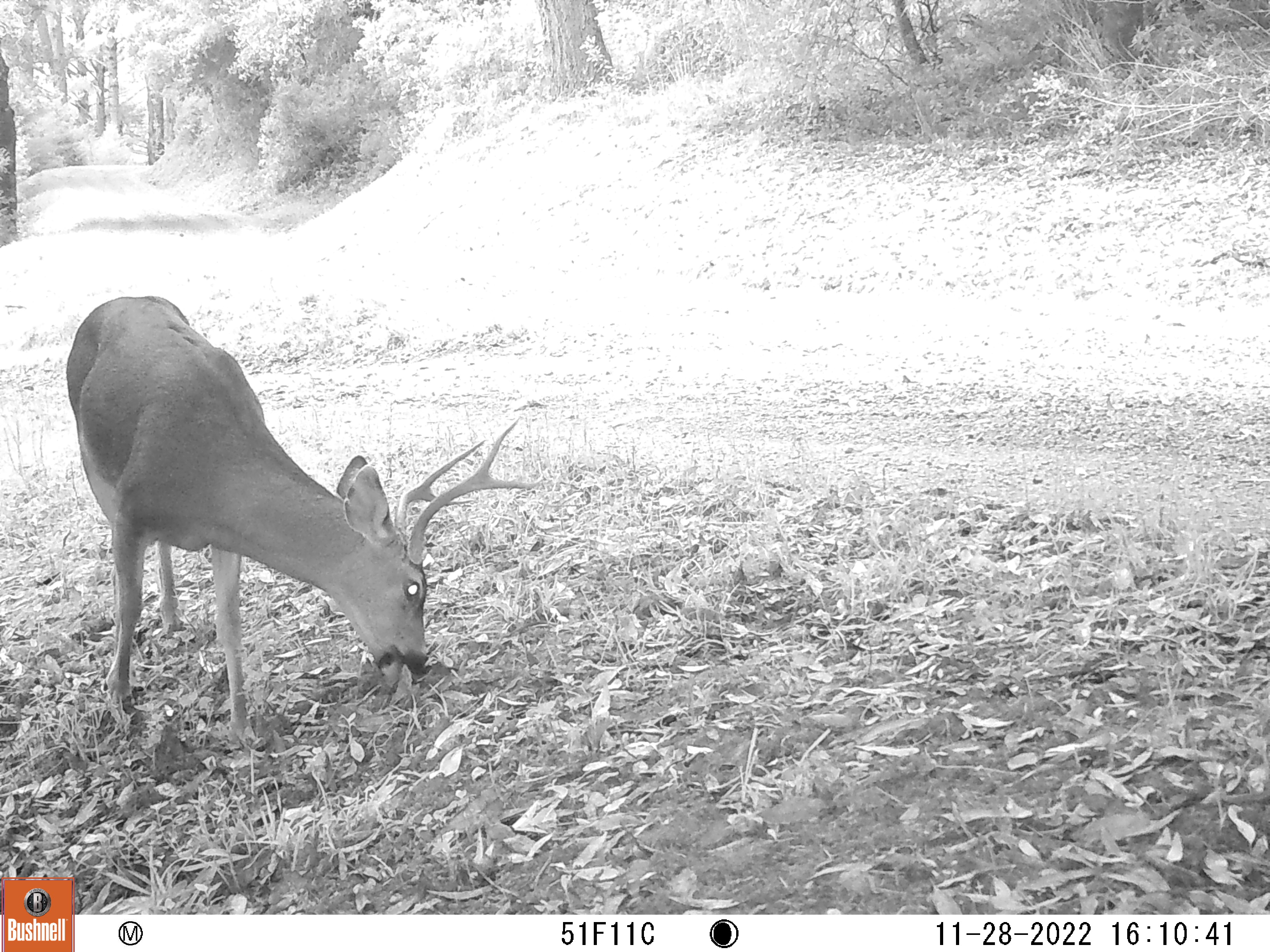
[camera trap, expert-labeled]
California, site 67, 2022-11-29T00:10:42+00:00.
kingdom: Animalia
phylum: Chordata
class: Mammalia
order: Artiodactyla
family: Cervidae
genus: Odocoileus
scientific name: Odocoileus hemionus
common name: mule deer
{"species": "mule deer (Odocoileus hemionus)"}